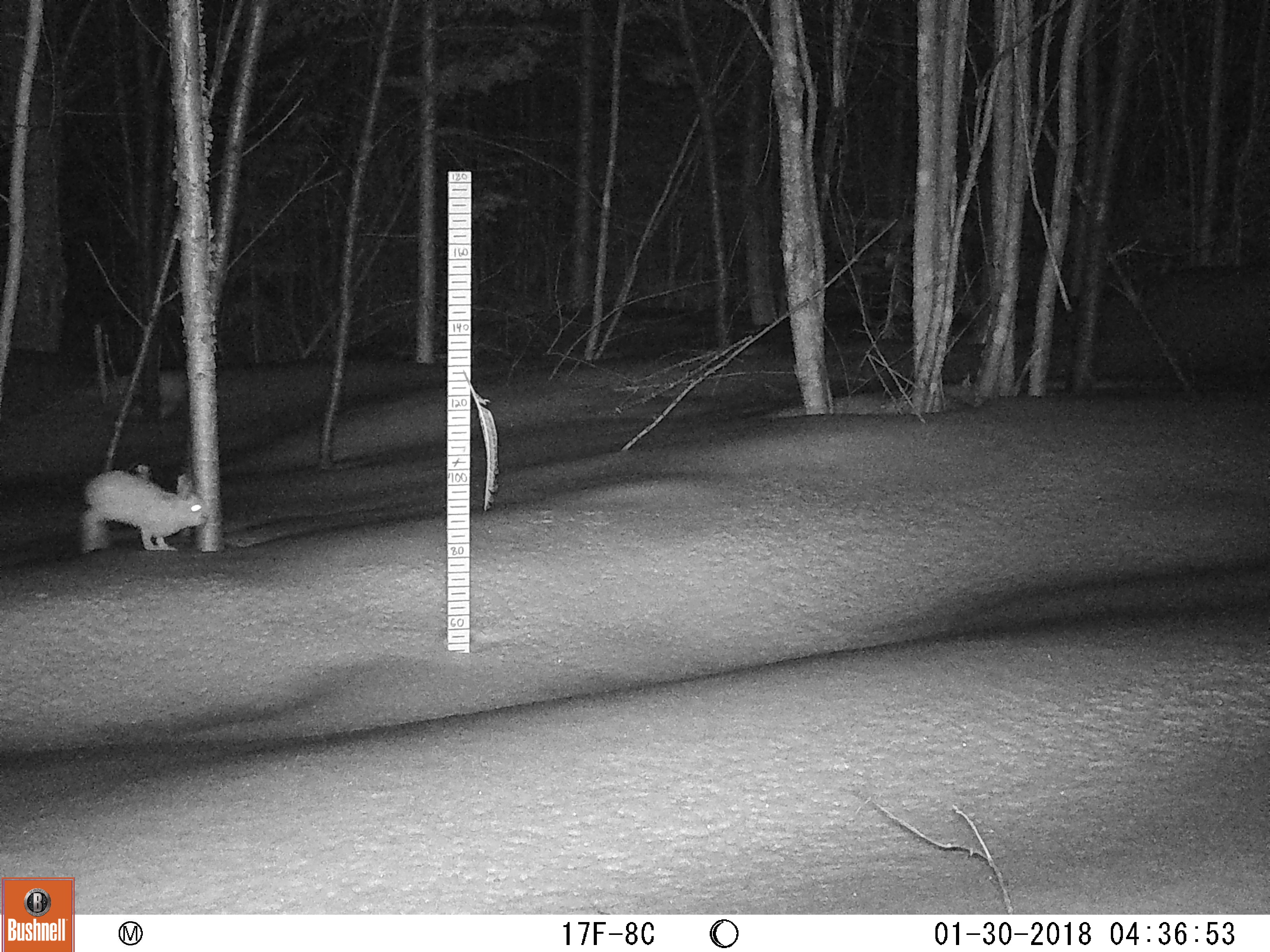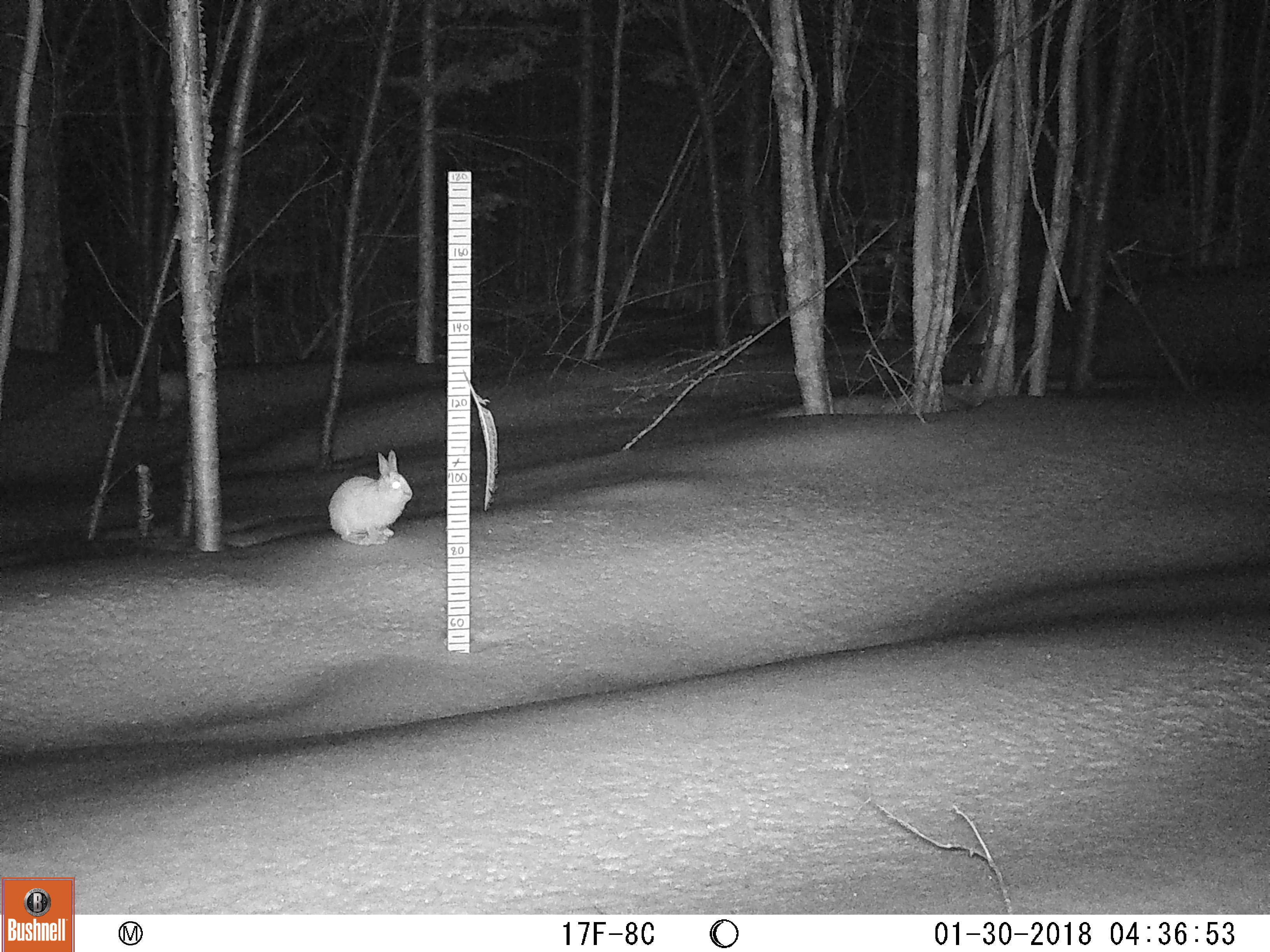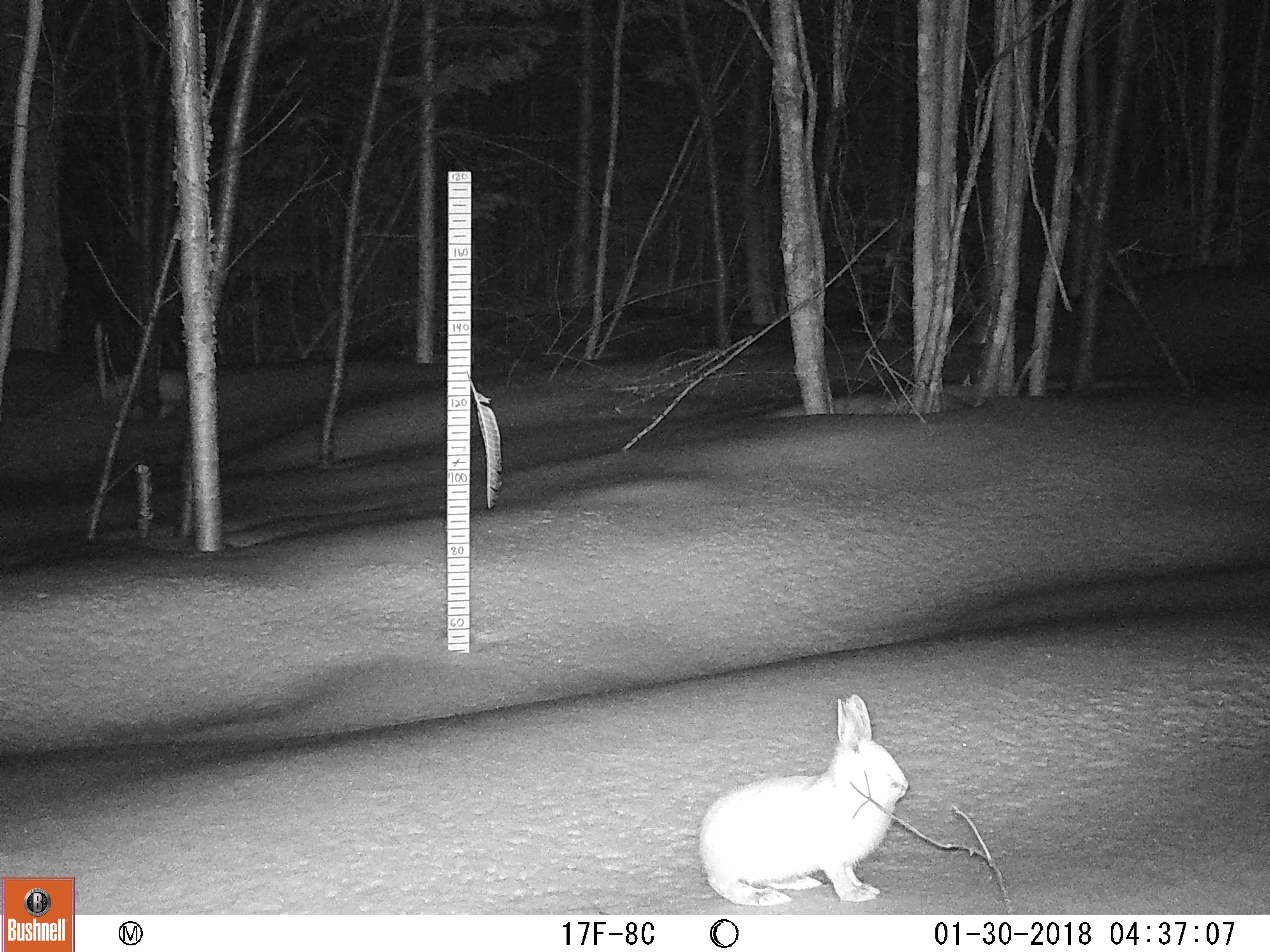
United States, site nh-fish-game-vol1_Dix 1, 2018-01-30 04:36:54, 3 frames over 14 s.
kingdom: Animalia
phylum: Chordata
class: Mammalia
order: Lagomorpha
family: Leporidae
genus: Lepus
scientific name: Lepus americanus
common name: snowshoe hare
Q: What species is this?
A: Snowshoe hare (Lepus americanus).